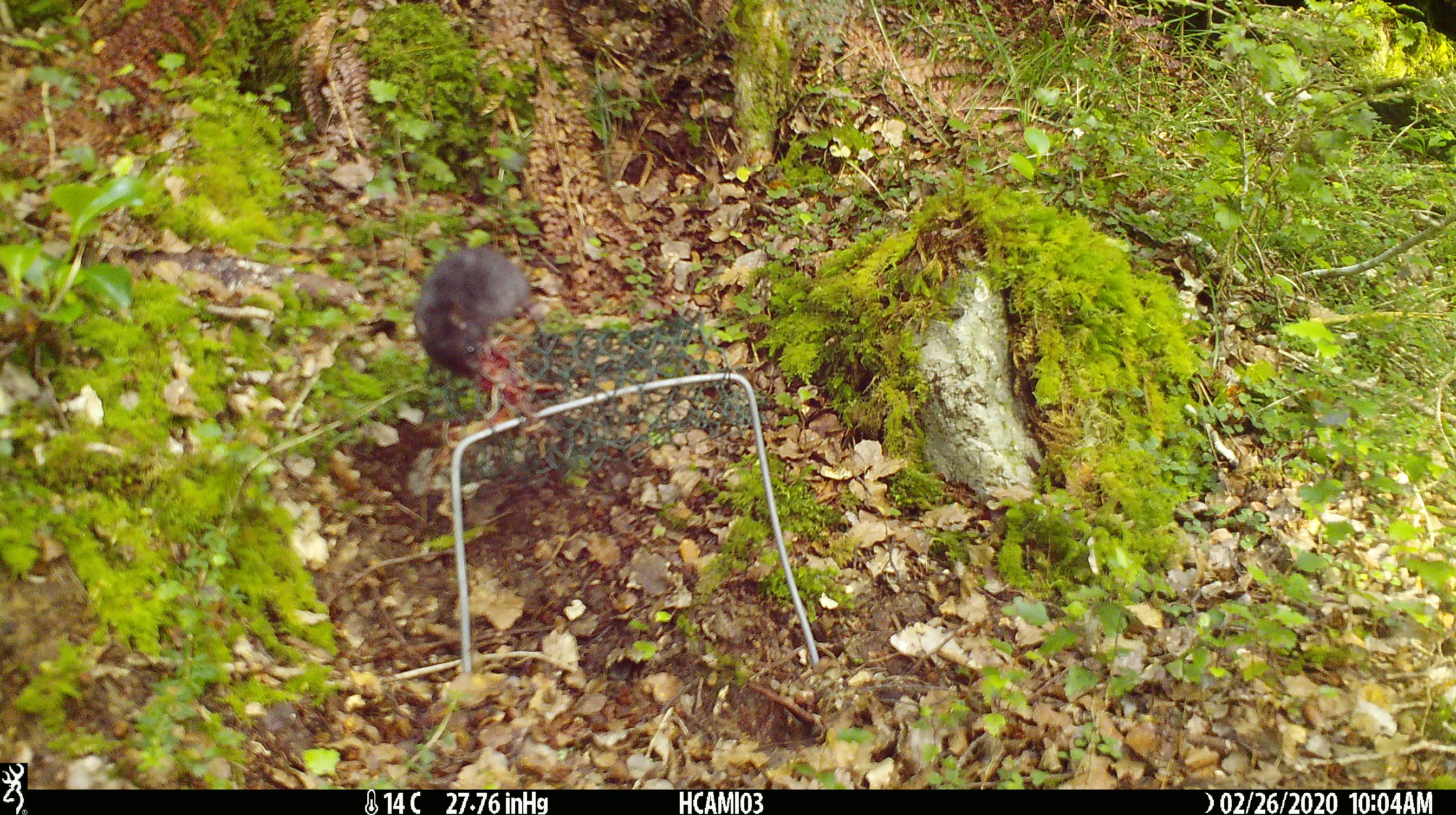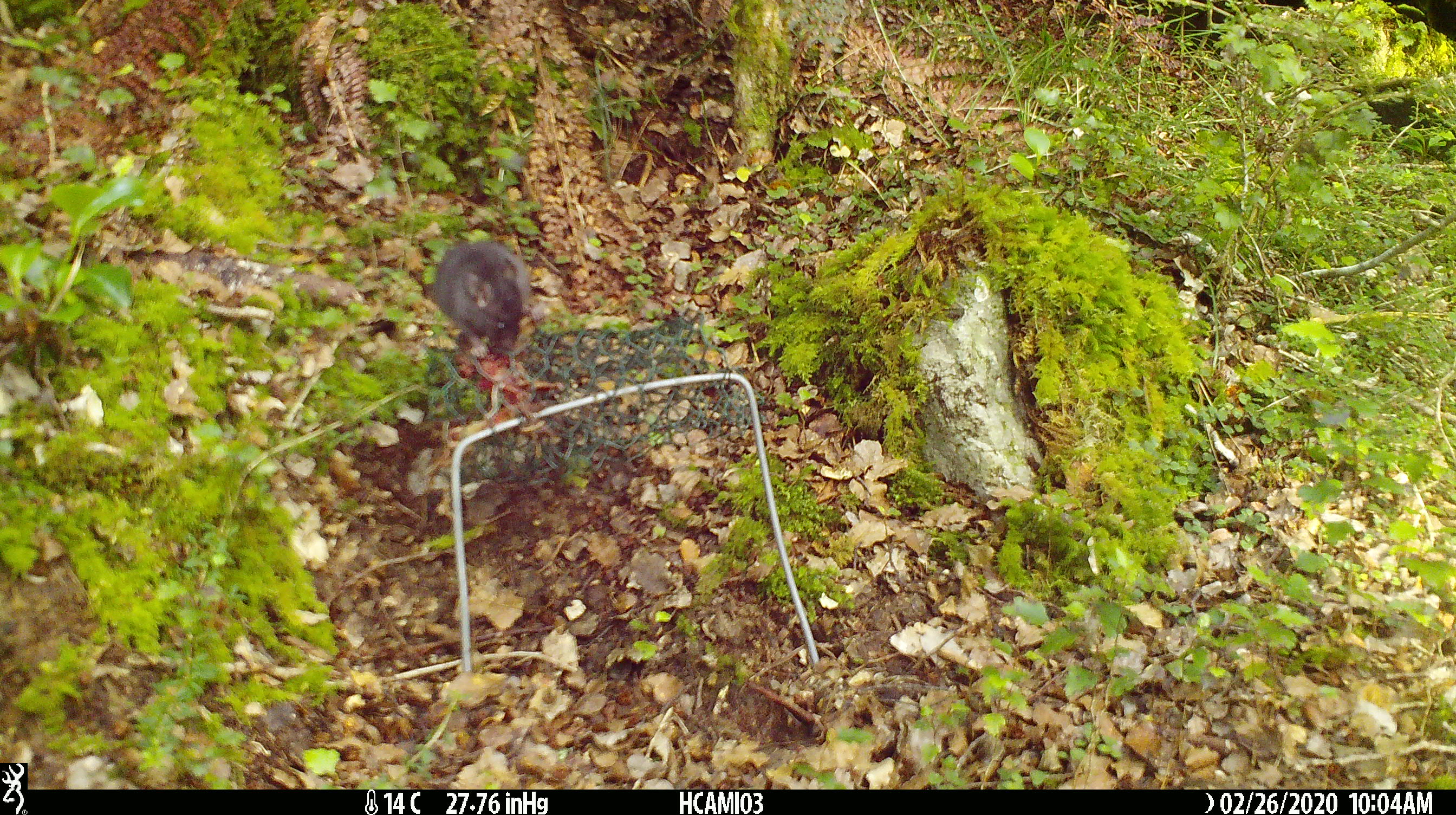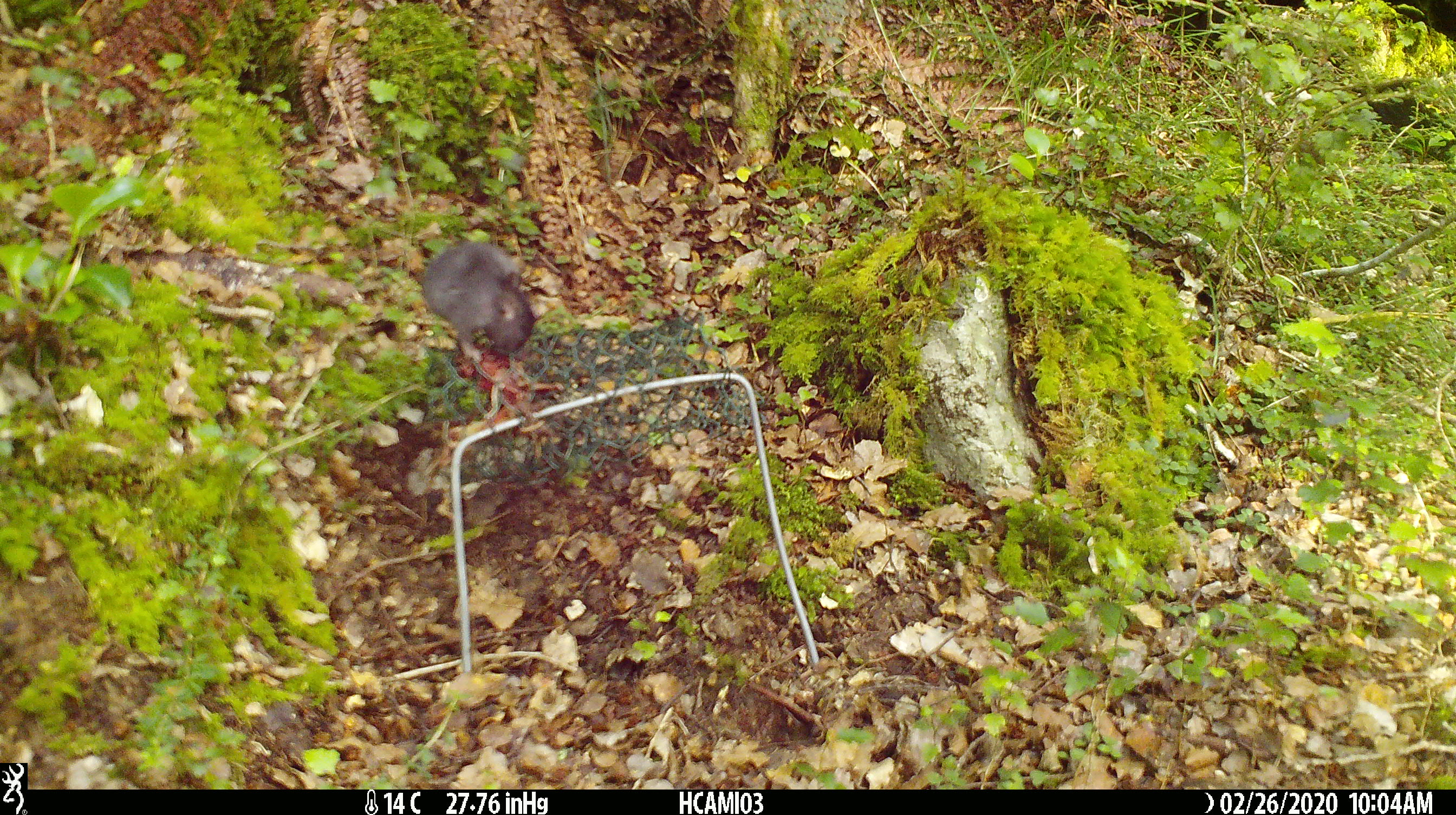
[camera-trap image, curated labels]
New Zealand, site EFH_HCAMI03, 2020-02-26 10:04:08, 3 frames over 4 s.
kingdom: Animalia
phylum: Chordata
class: Mammalia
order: Rodentia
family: Muridae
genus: Mus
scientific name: Mus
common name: mouse